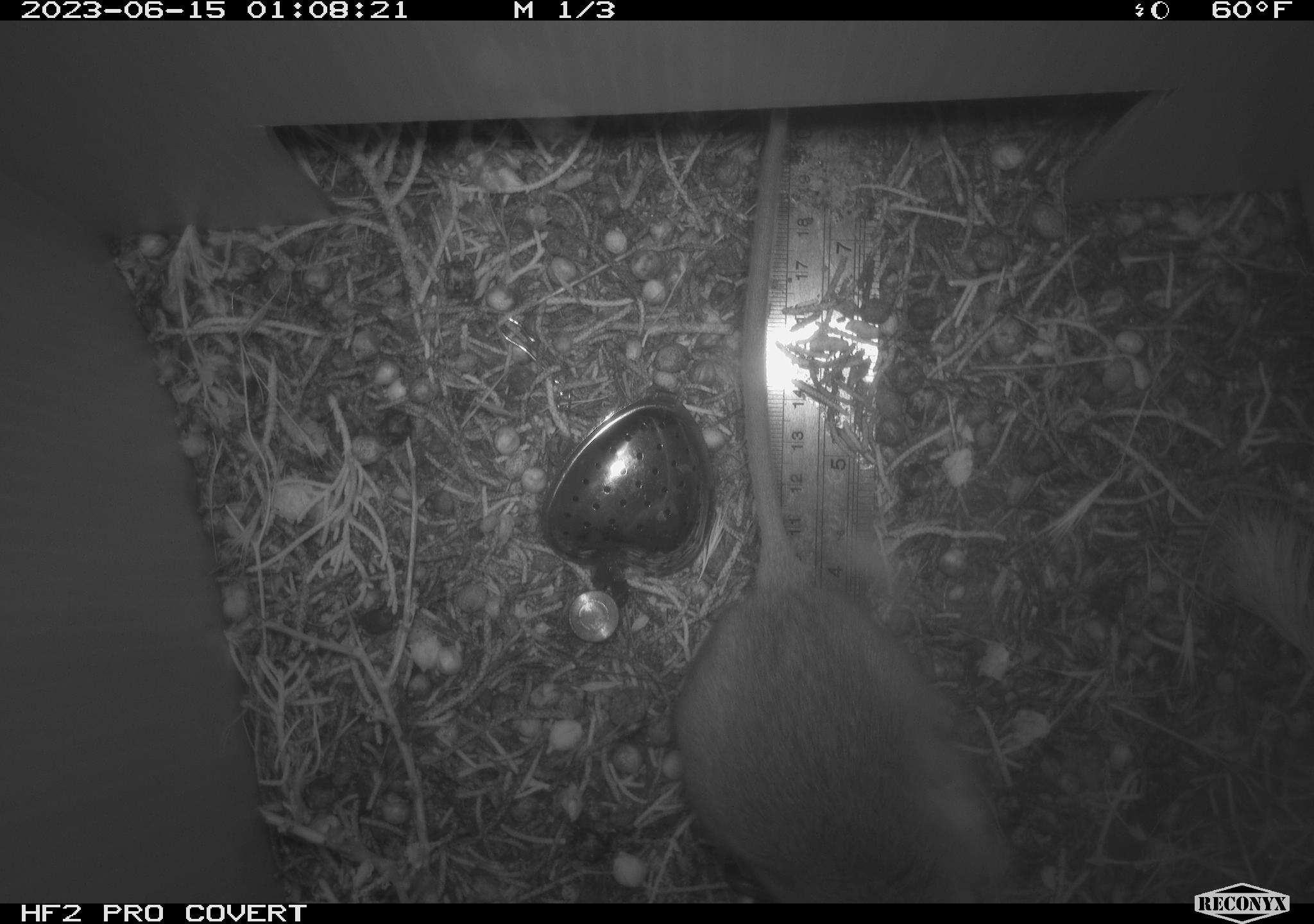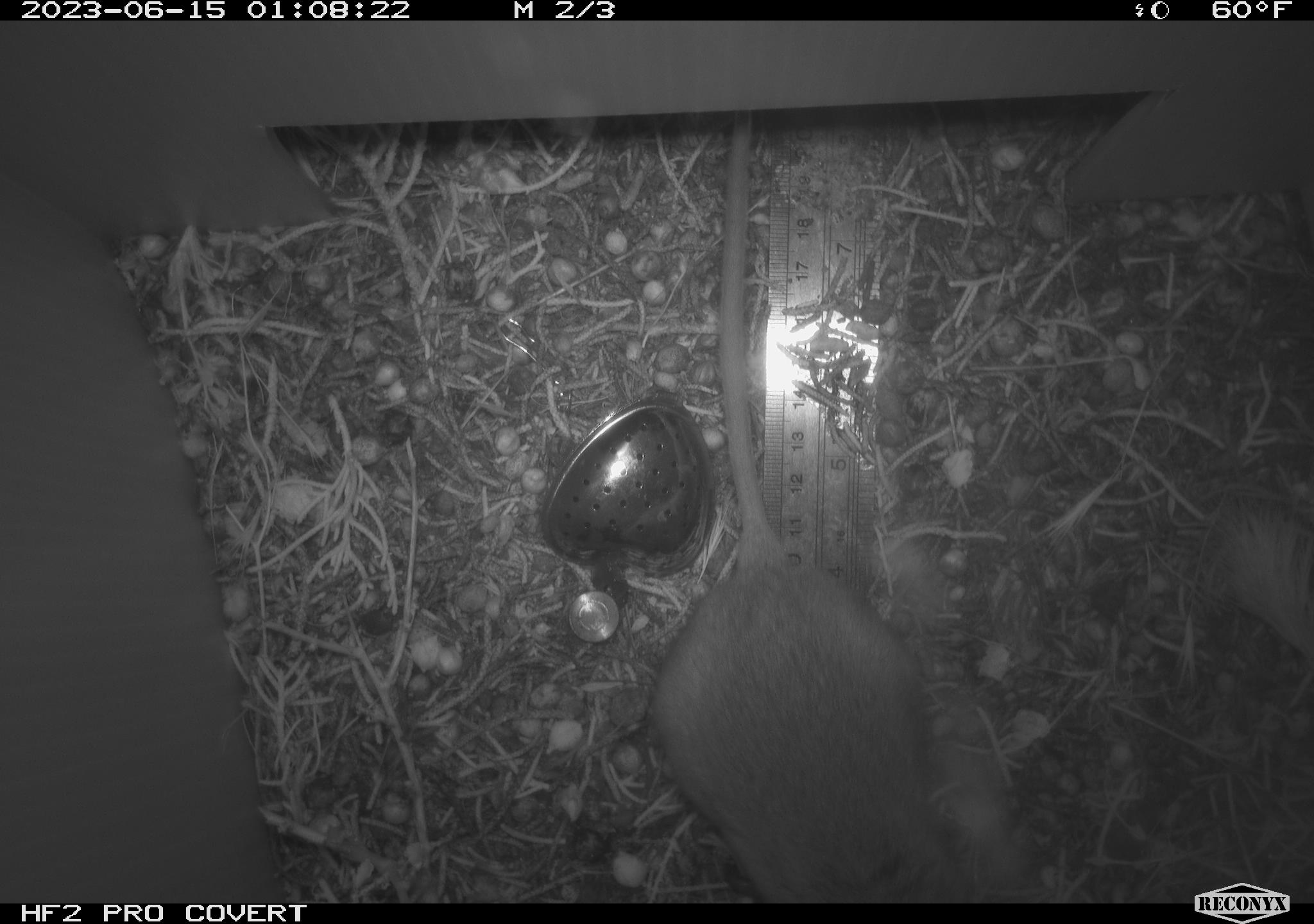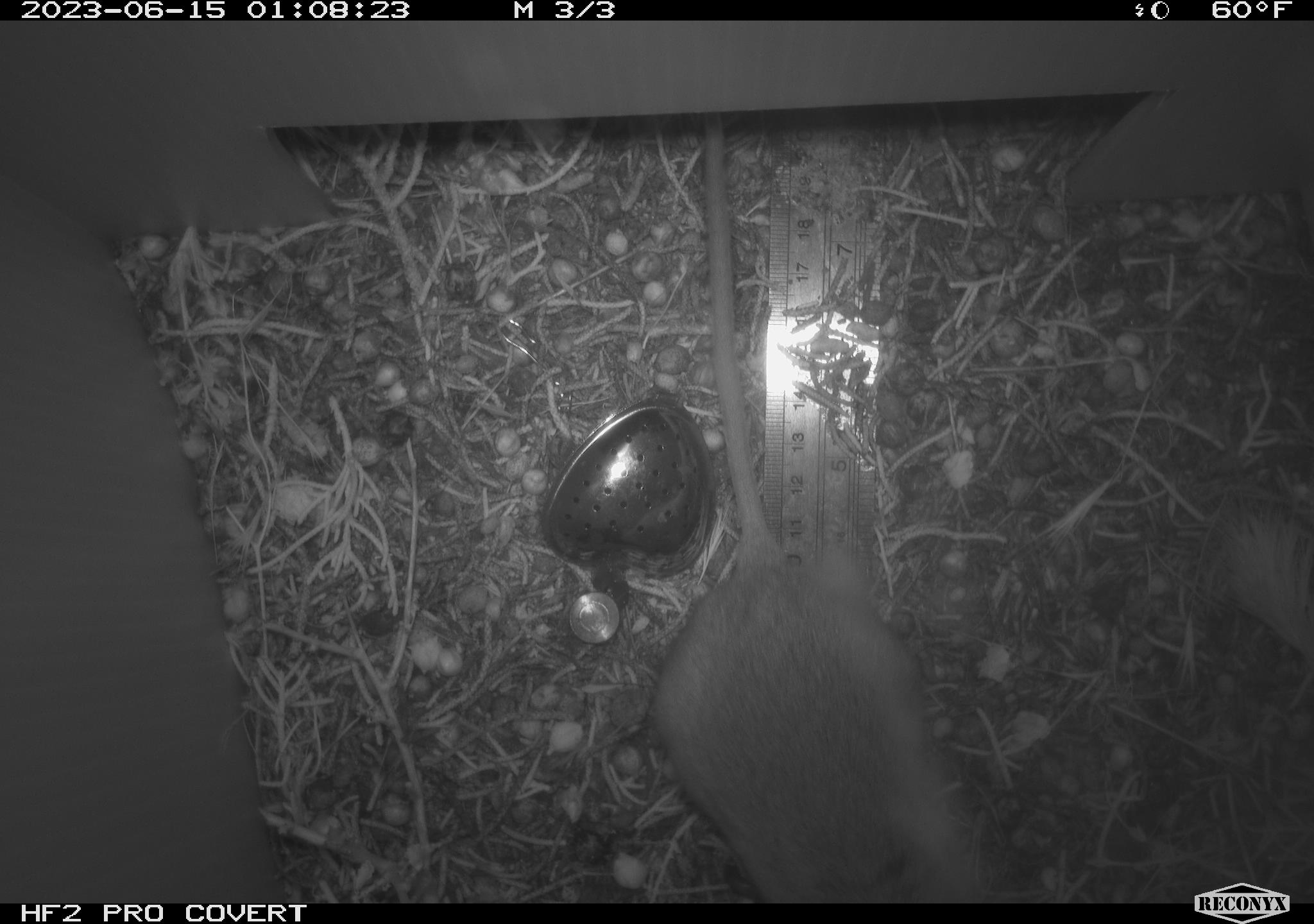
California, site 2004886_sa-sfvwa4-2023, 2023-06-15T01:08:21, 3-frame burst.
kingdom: Animalia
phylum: Chordata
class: Mammalia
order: Rodentia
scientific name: Rodentia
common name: mouse species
Mouse species (Rodentia).